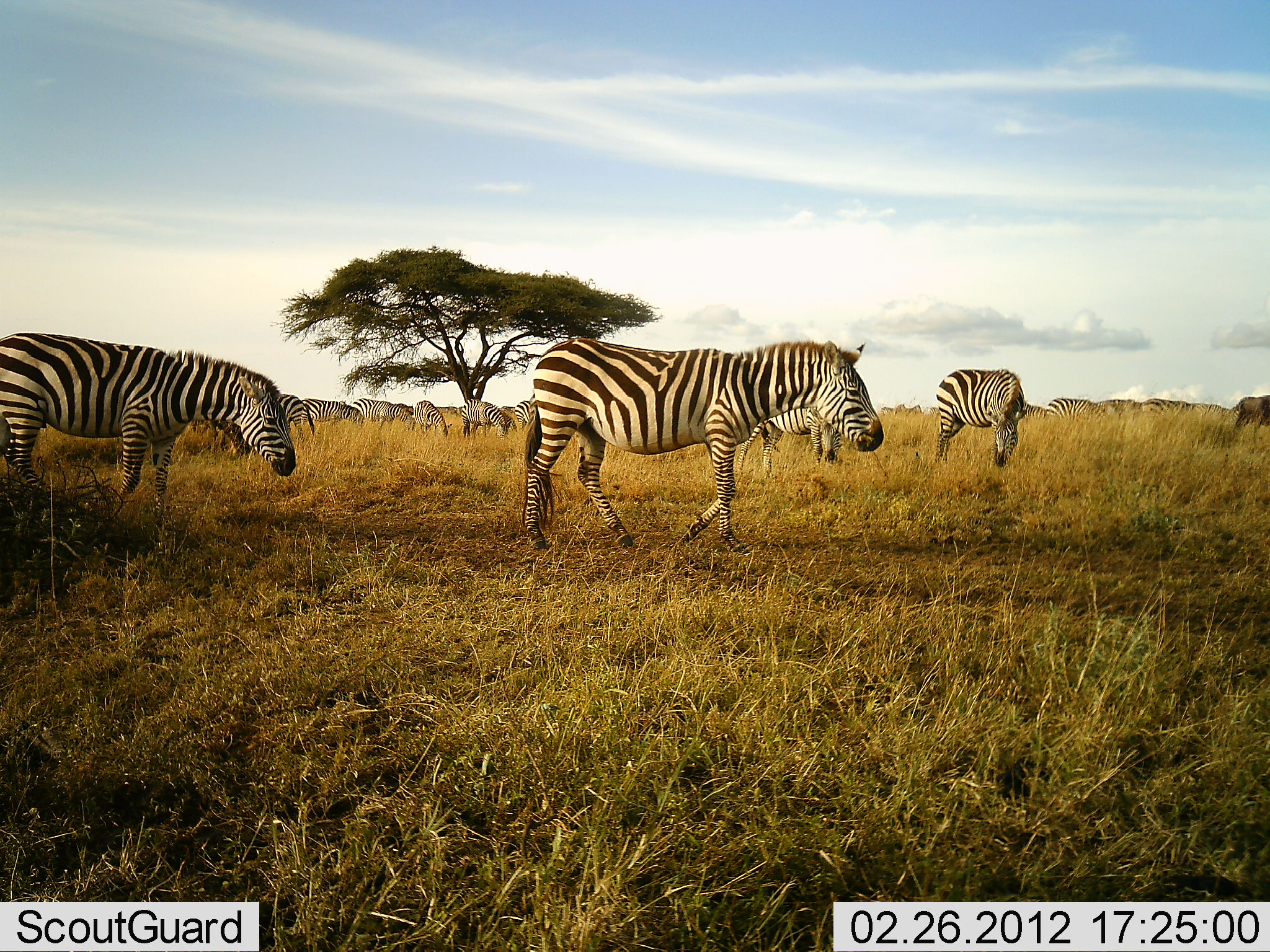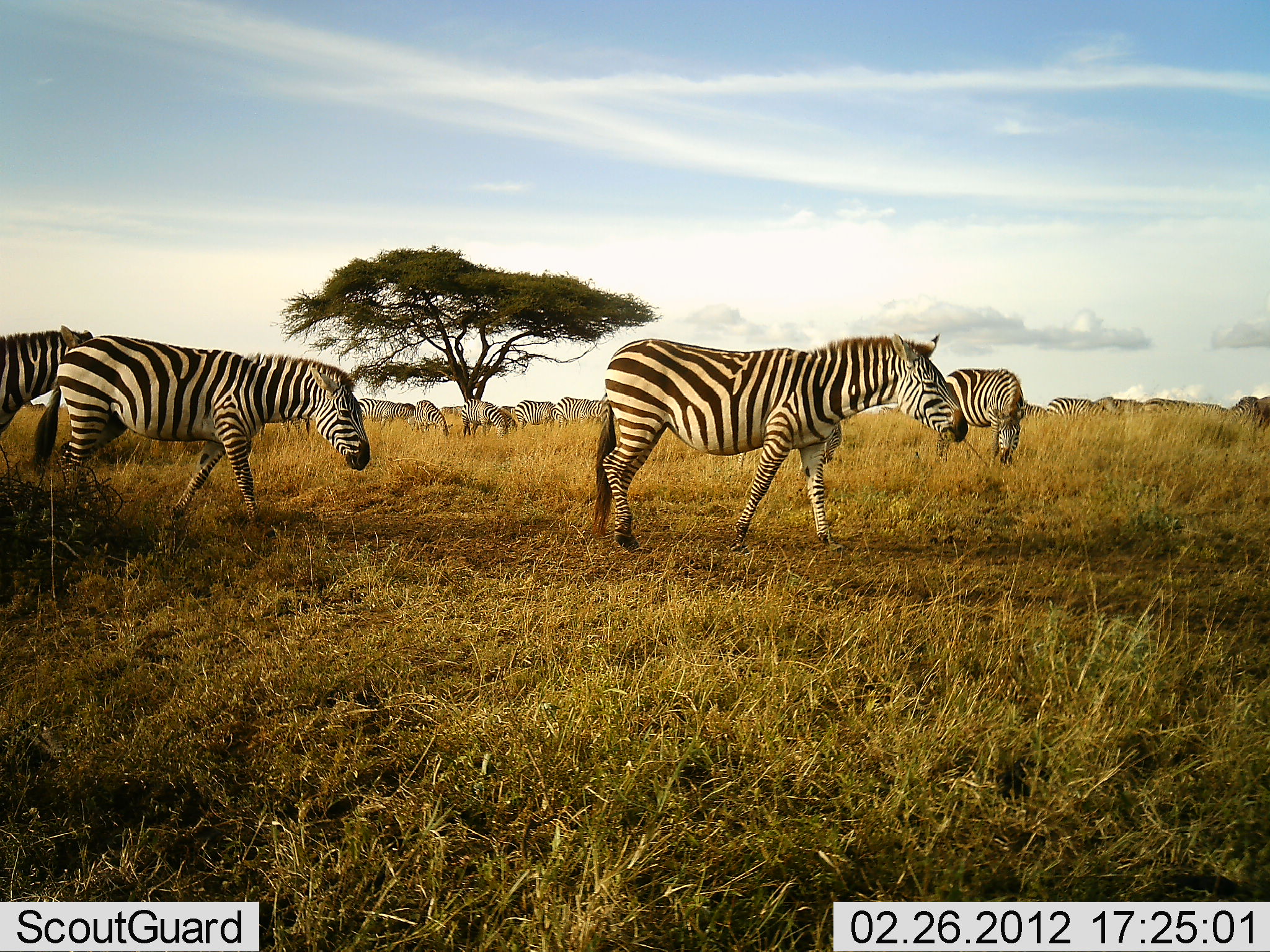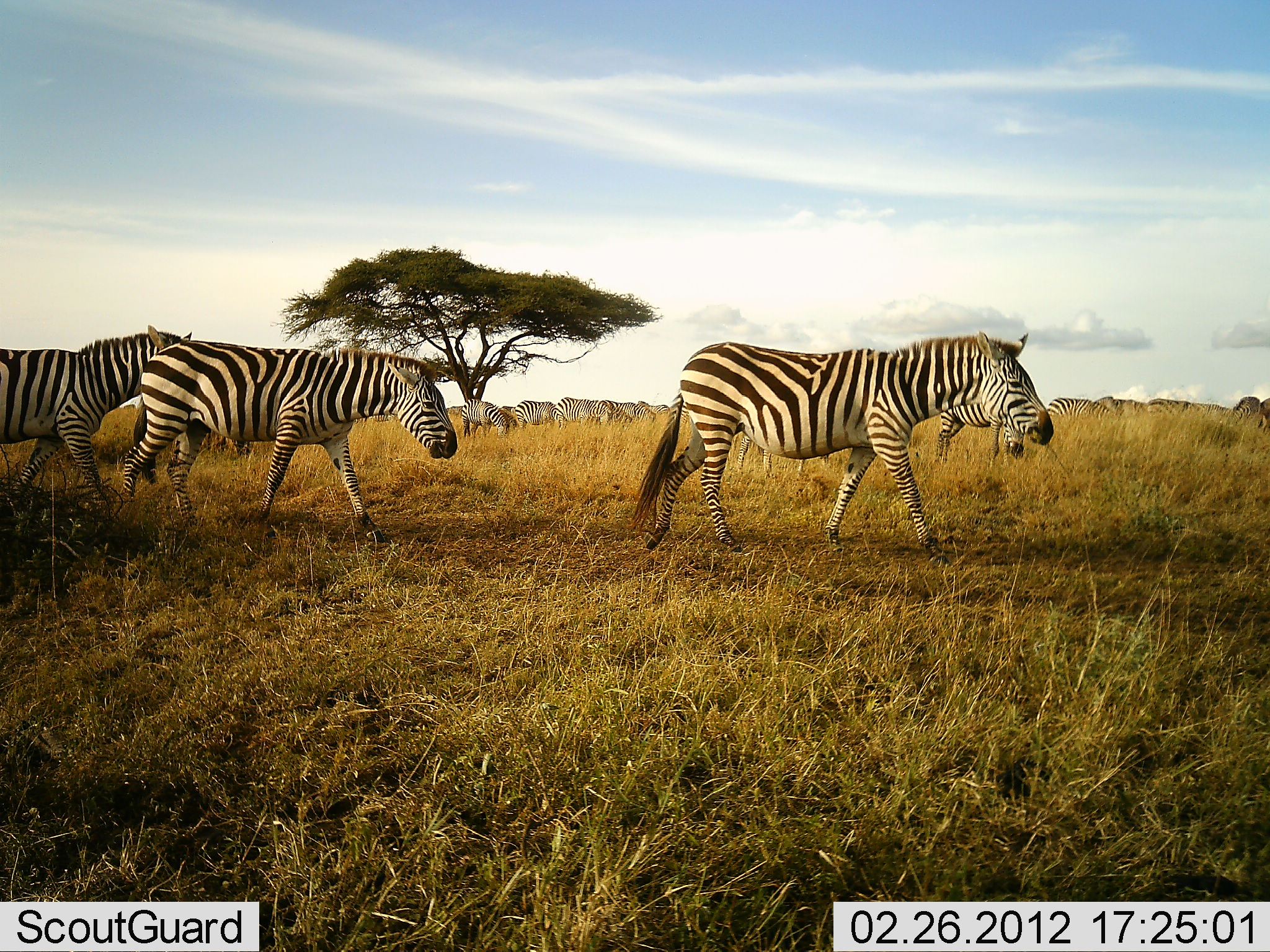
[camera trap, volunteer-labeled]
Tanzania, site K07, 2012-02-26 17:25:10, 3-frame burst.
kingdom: Animalia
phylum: Chordata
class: Mammalia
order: Perissodactyla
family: Equidae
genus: Equus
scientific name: Equus quagga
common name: plains zebra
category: zebra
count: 11-50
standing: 47%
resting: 5%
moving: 95%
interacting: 11%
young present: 0%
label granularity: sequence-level